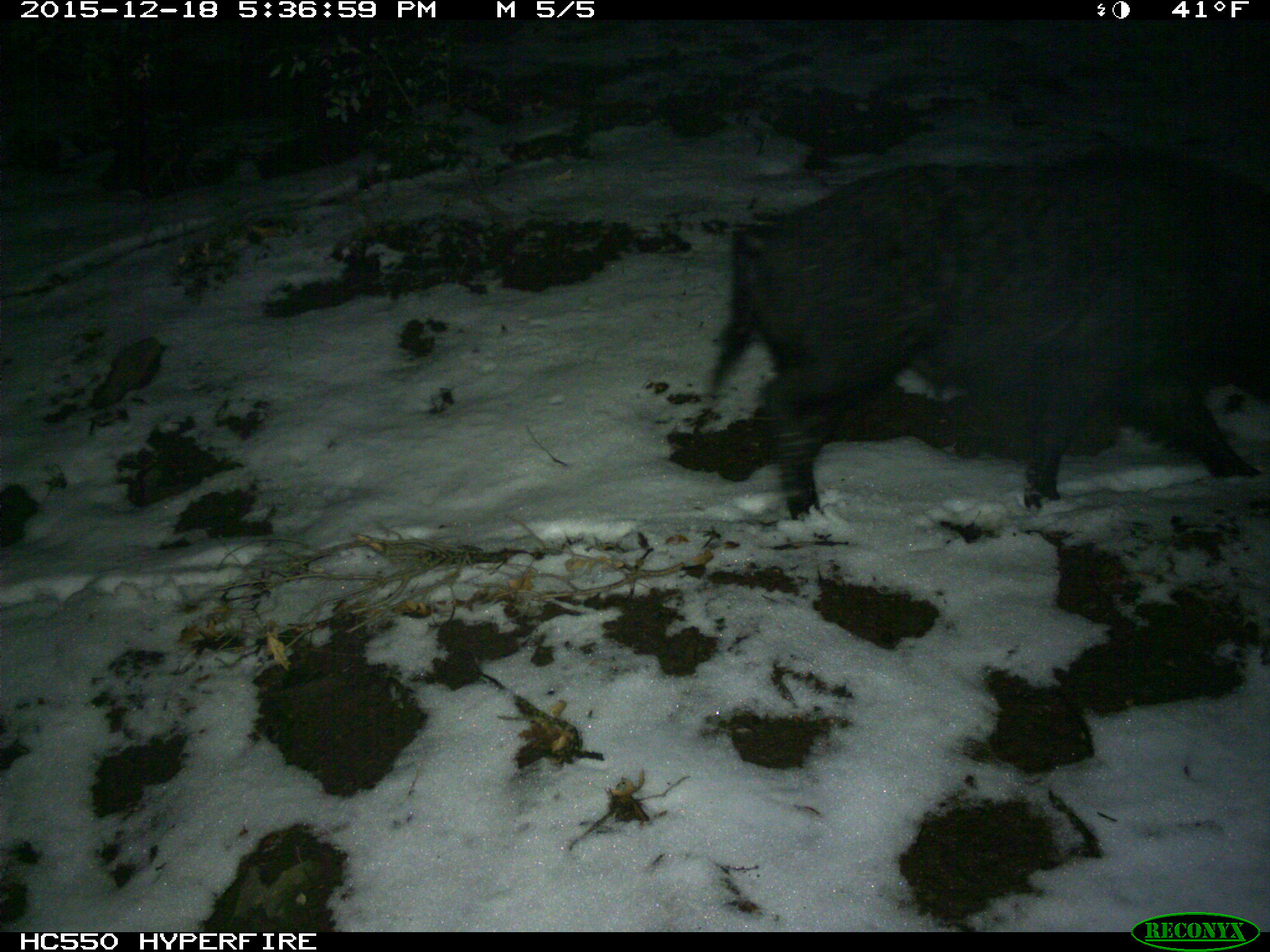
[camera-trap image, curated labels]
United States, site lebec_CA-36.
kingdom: Animalia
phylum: Chordata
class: Mammalia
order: Artiodactyla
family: Suidae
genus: Sus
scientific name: Sus scrofa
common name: wild boar